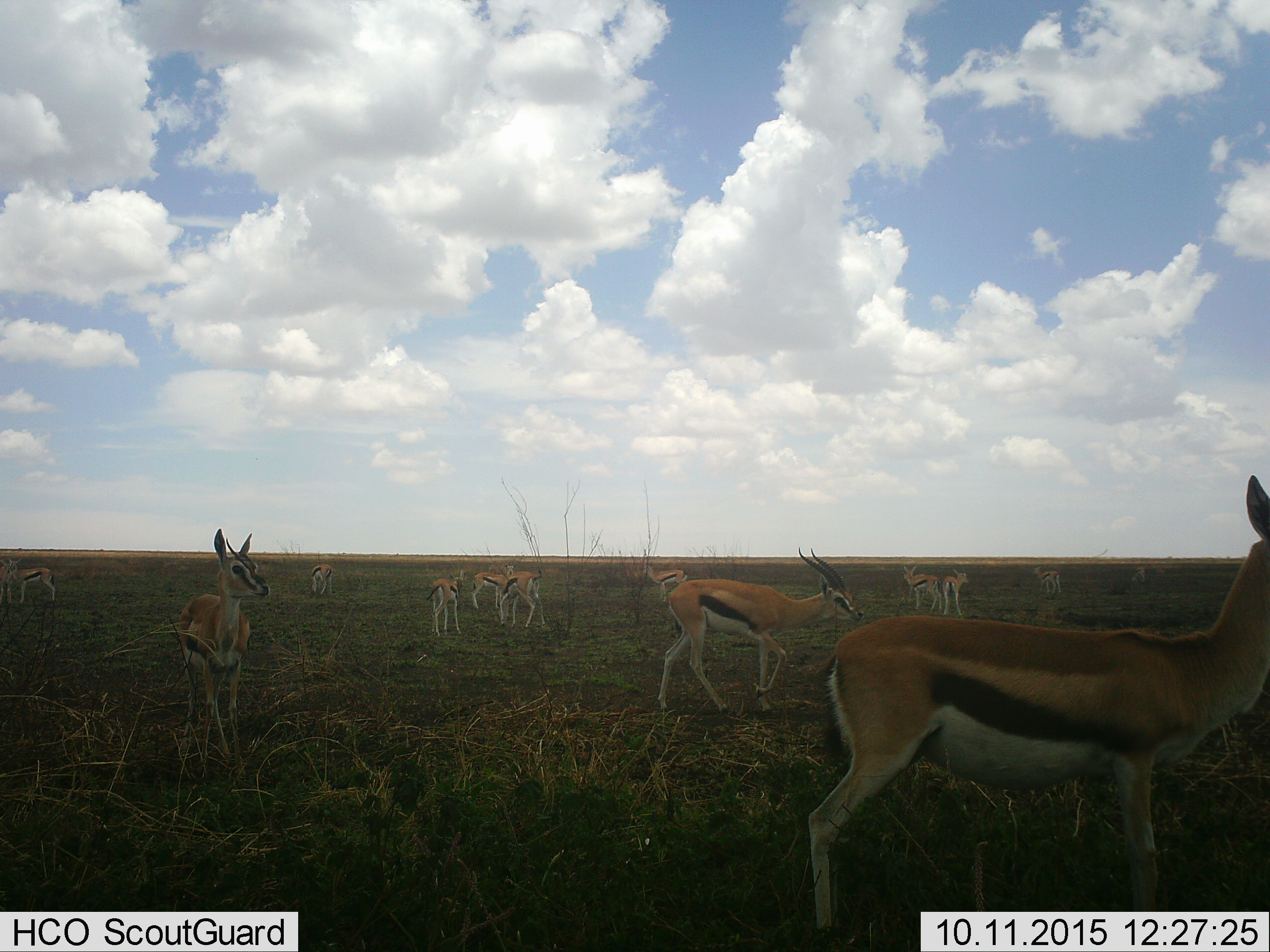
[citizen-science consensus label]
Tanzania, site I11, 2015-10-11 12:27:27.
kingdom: Animalia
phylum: Chordata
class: Mammalia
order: Artiodactyla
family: Bovidae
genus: Eudorcas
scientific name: Eudorcas thomsonii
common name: thomson's gazelle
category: gazellethomsons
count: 11-50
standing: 100%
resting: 0%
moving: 50%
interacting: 12%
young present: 50%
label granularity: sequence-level